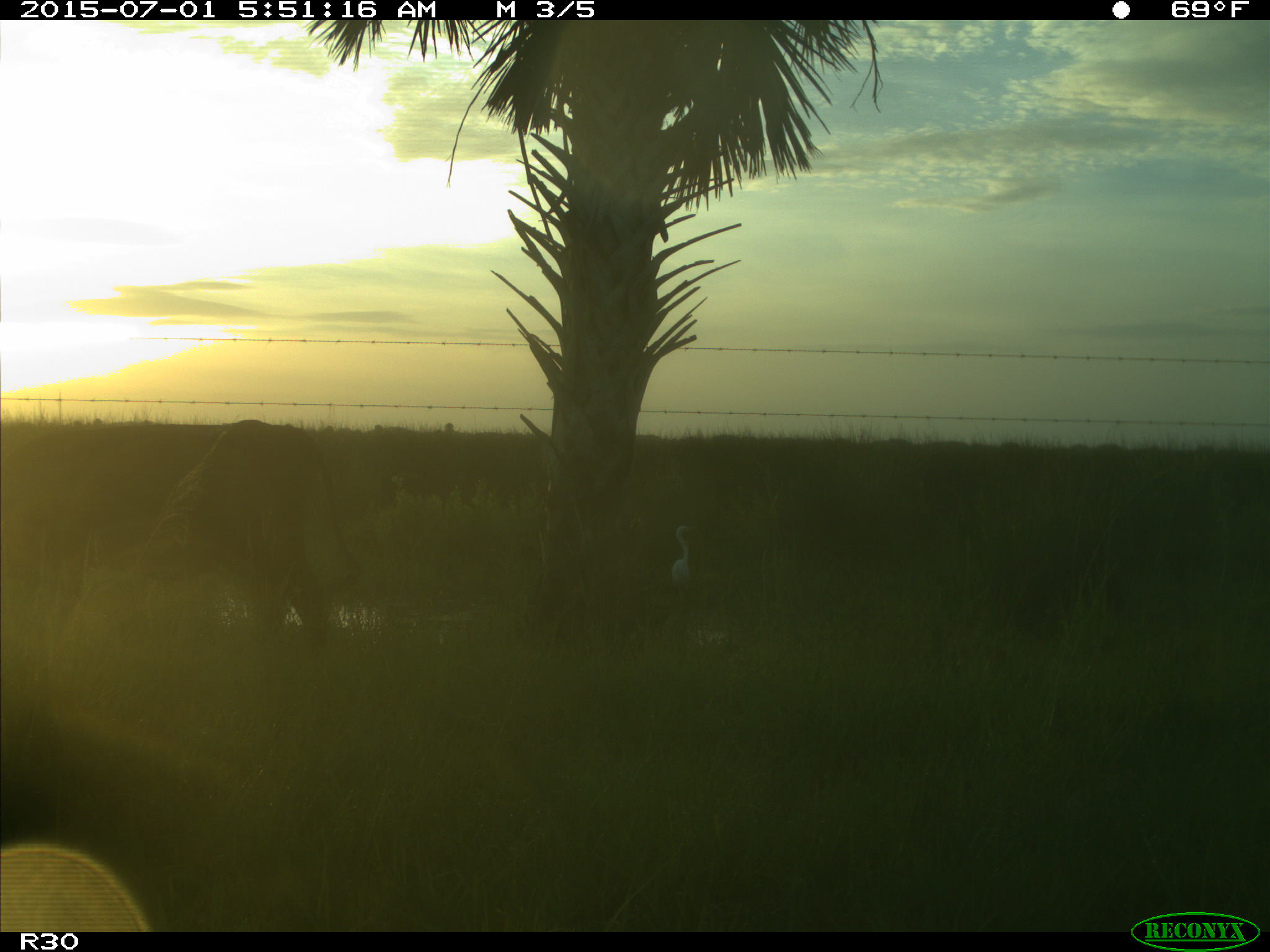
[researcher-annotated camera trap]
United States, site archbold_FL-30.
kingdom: Animalia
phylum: Chordata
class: Mammalia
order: Artiodactyla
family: Bovidae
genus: Bos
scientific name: Bos taurus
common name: domestic cow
Bos taurus (domestic cow).